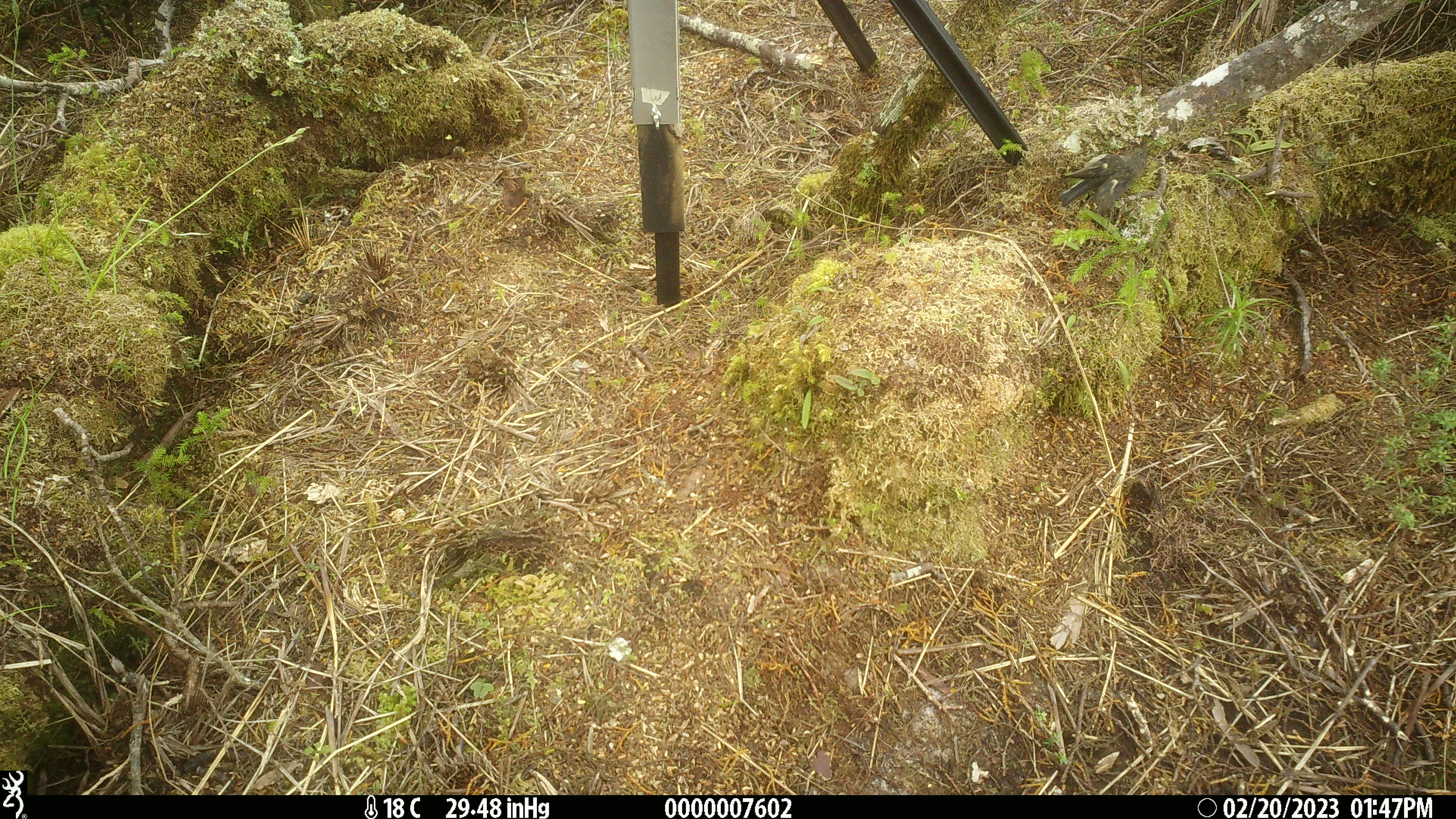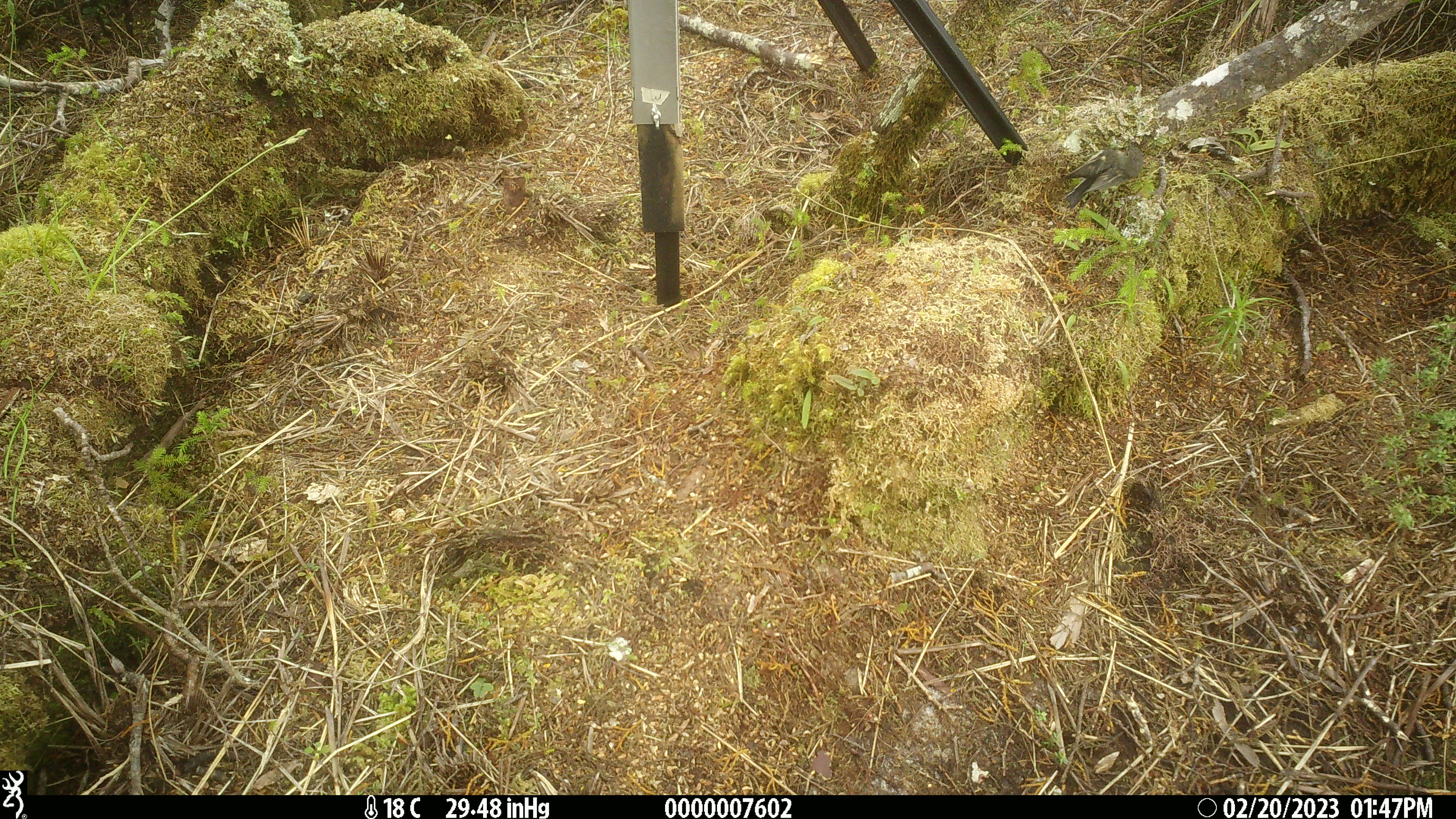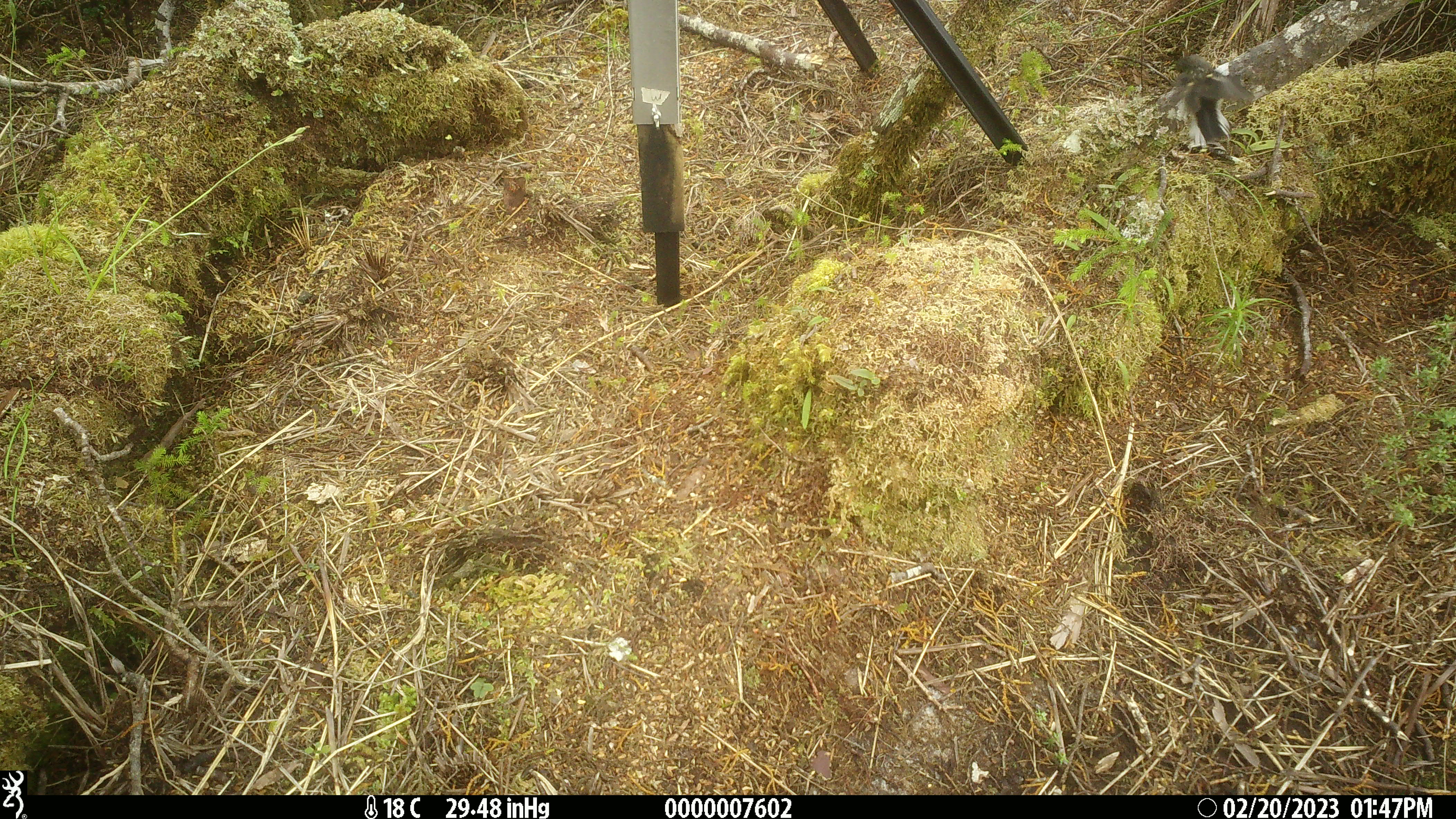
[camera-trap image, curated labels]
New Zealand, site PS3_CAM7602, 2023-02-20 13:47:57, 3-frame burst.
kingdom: Animalia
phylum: Chordata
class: Aves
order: Passeriformes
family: Petroicidae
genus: Petroica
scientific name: Petroica macrocephala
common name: tomtit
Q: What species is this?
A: Tomtit (Petroica macrocephala).